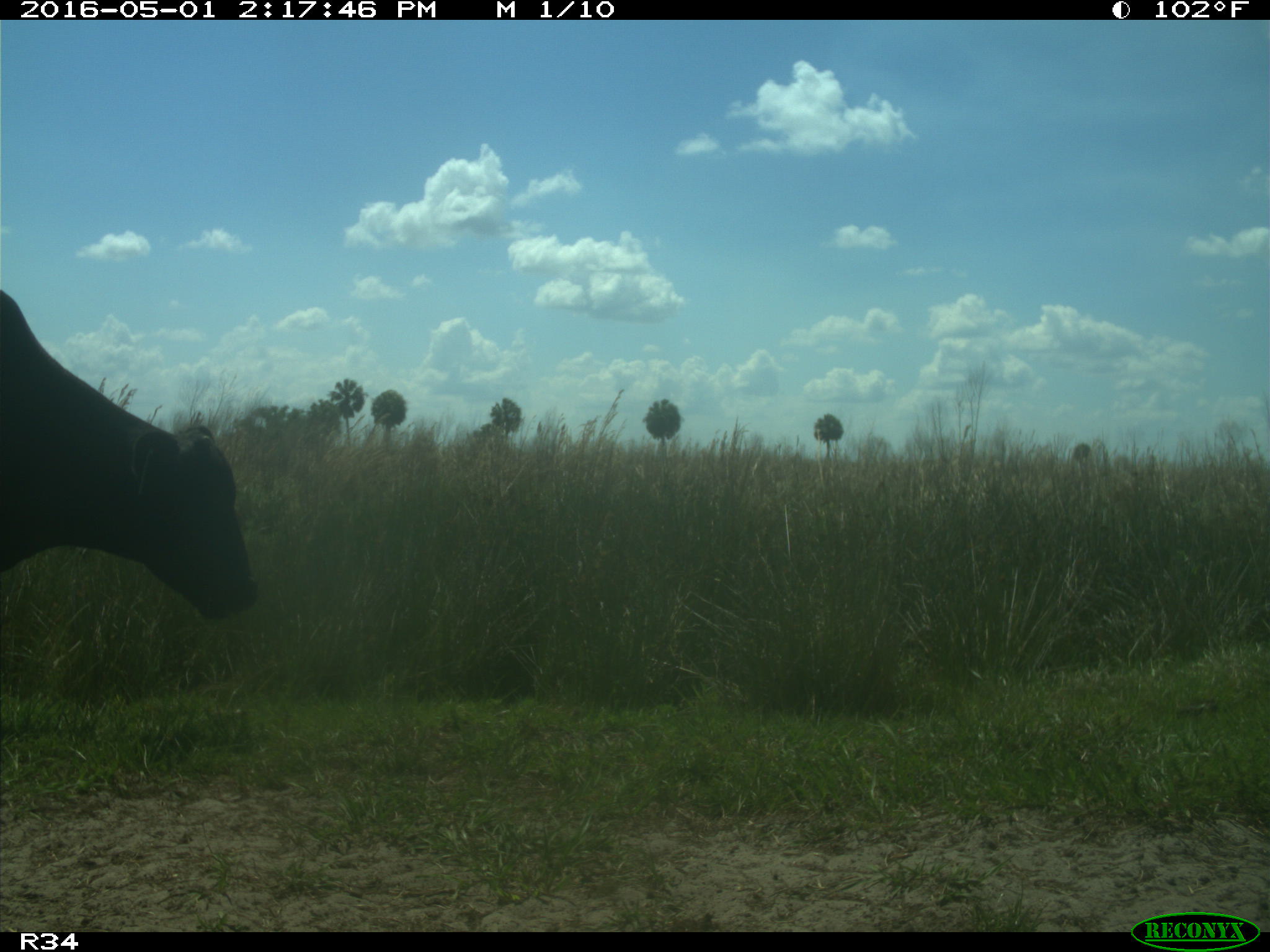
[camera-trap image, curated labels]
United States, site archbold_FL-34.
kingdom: Animalia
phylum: Chordata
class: Mammalia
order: Artiodactyla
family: Bovidae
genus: Bos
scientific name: Bos taurus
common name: domestic cow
Bos taurus (domestic cow).